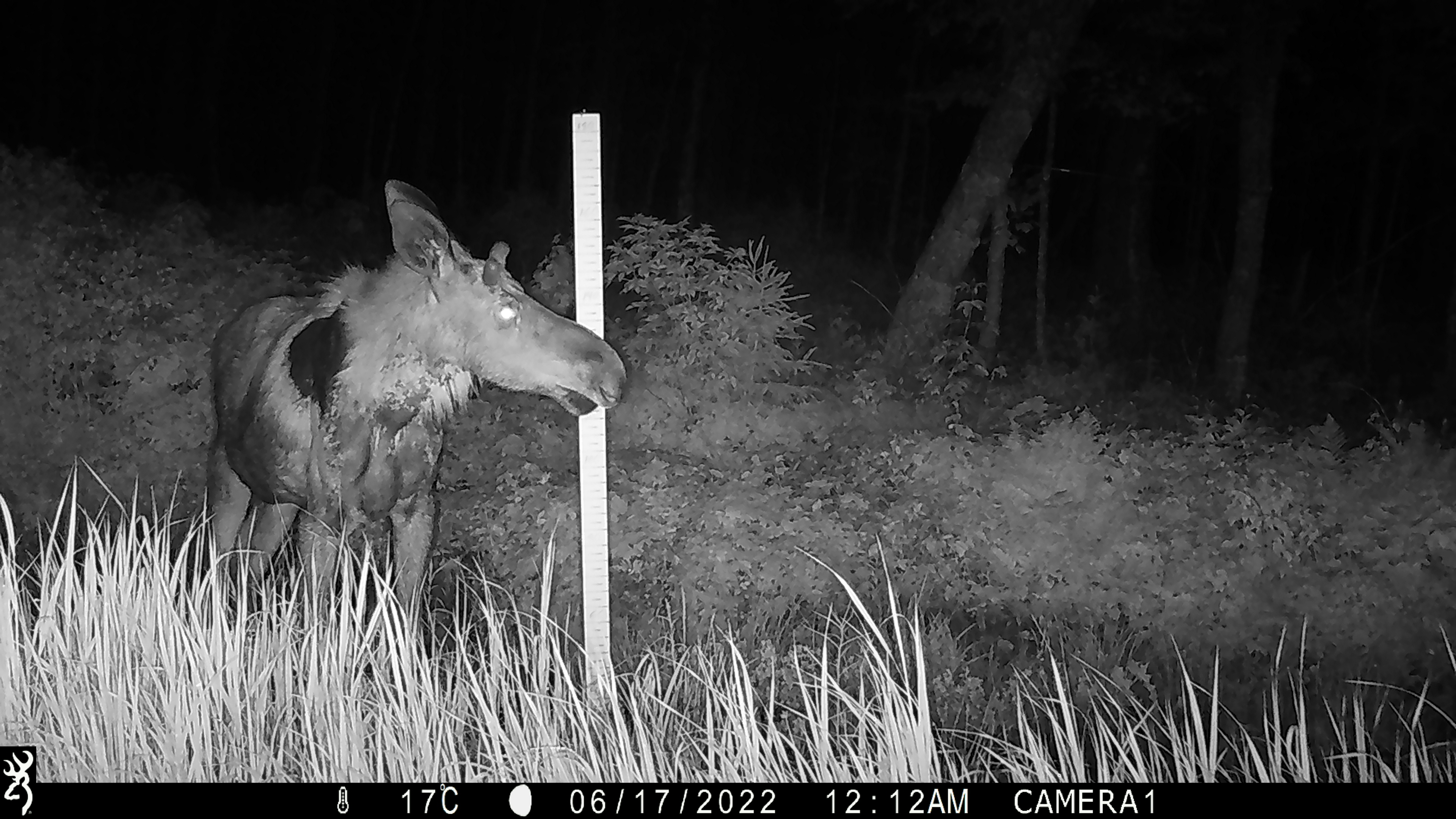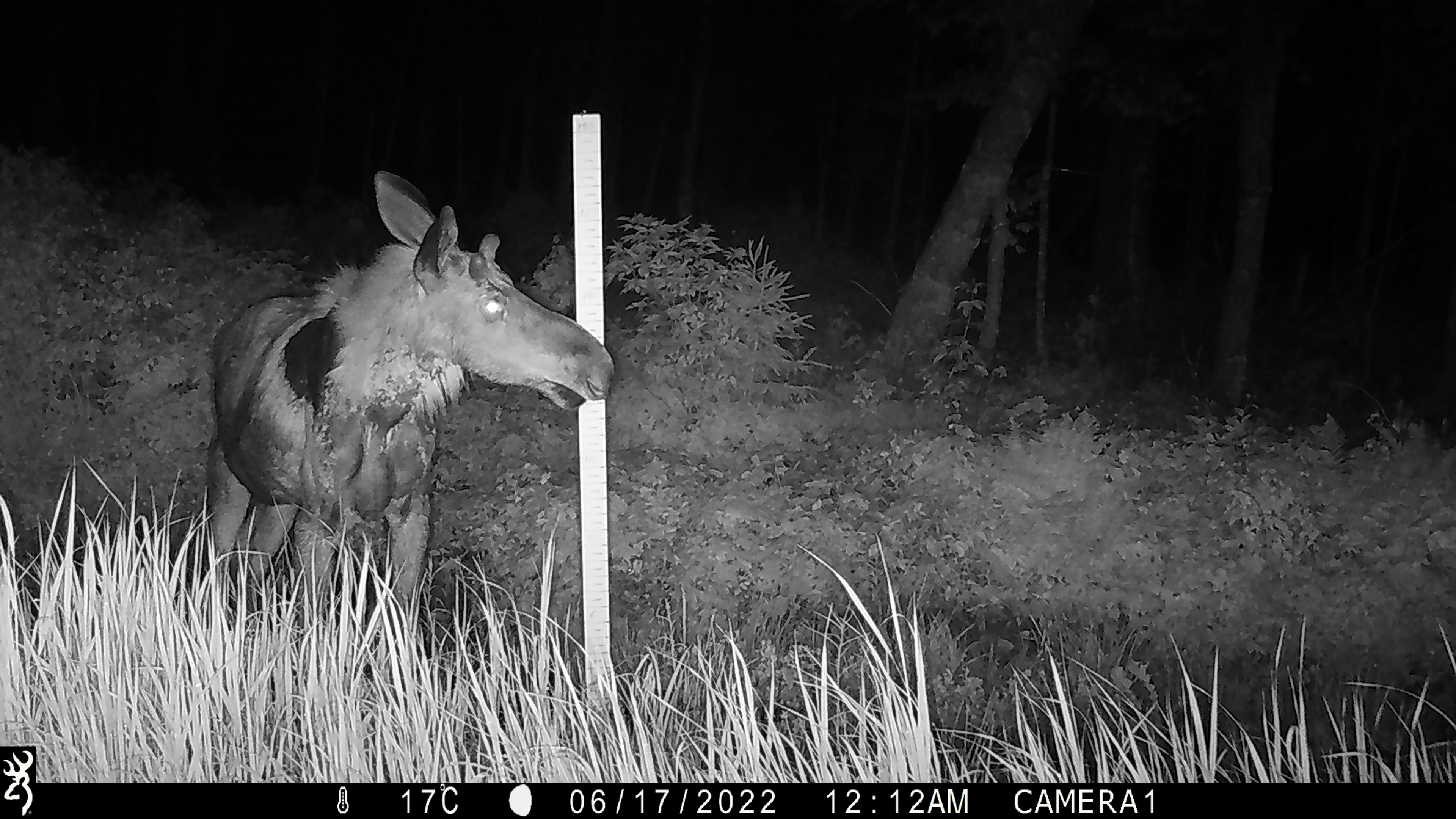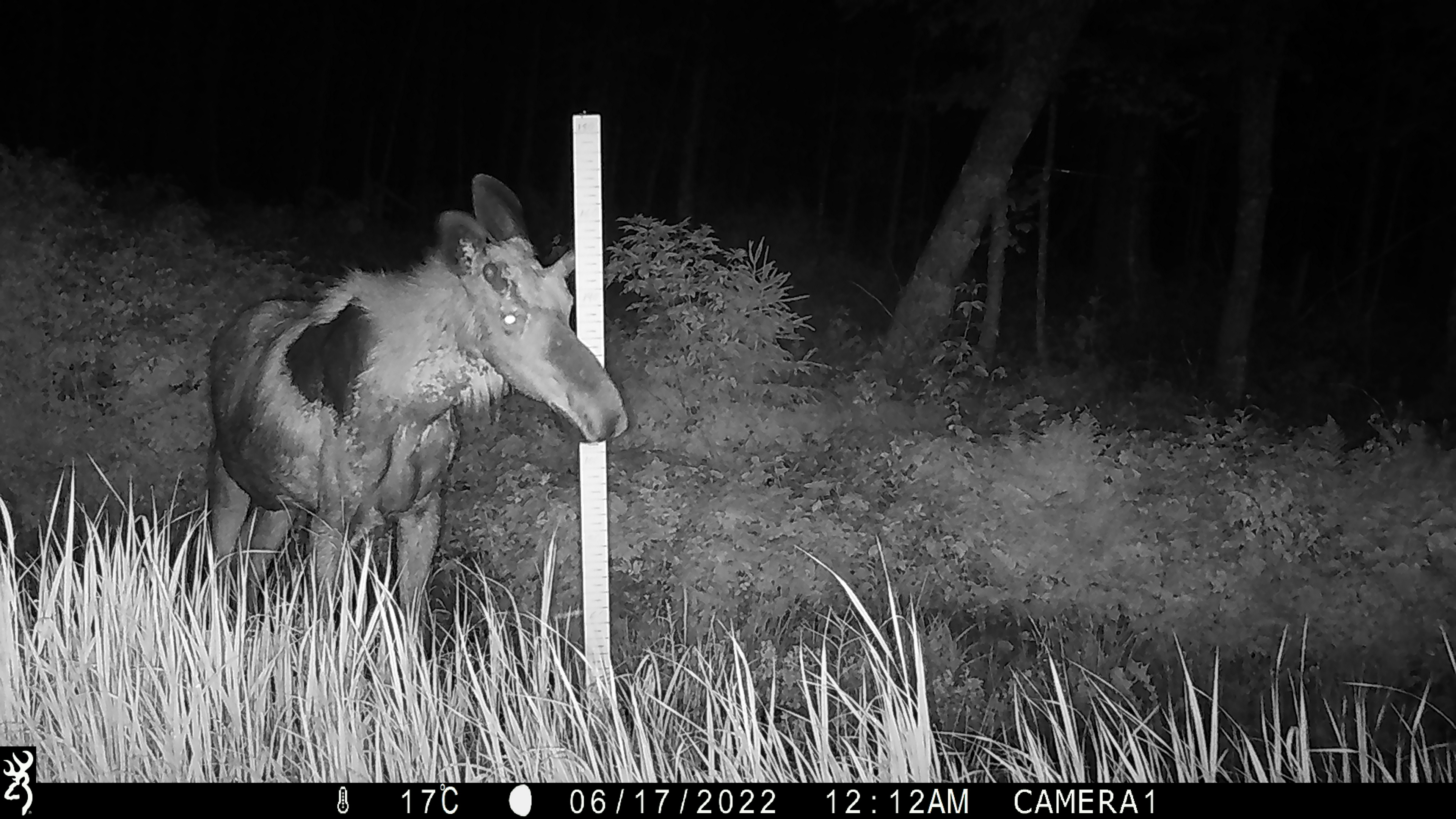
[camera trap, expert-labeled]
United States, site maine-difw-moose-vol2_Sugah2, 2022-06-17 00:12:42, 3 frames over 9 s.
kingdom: Animalia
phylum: Chordata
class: Mammalia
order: Artiodactyla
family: Cervidae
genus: Alces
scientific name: Alces alces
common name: moose